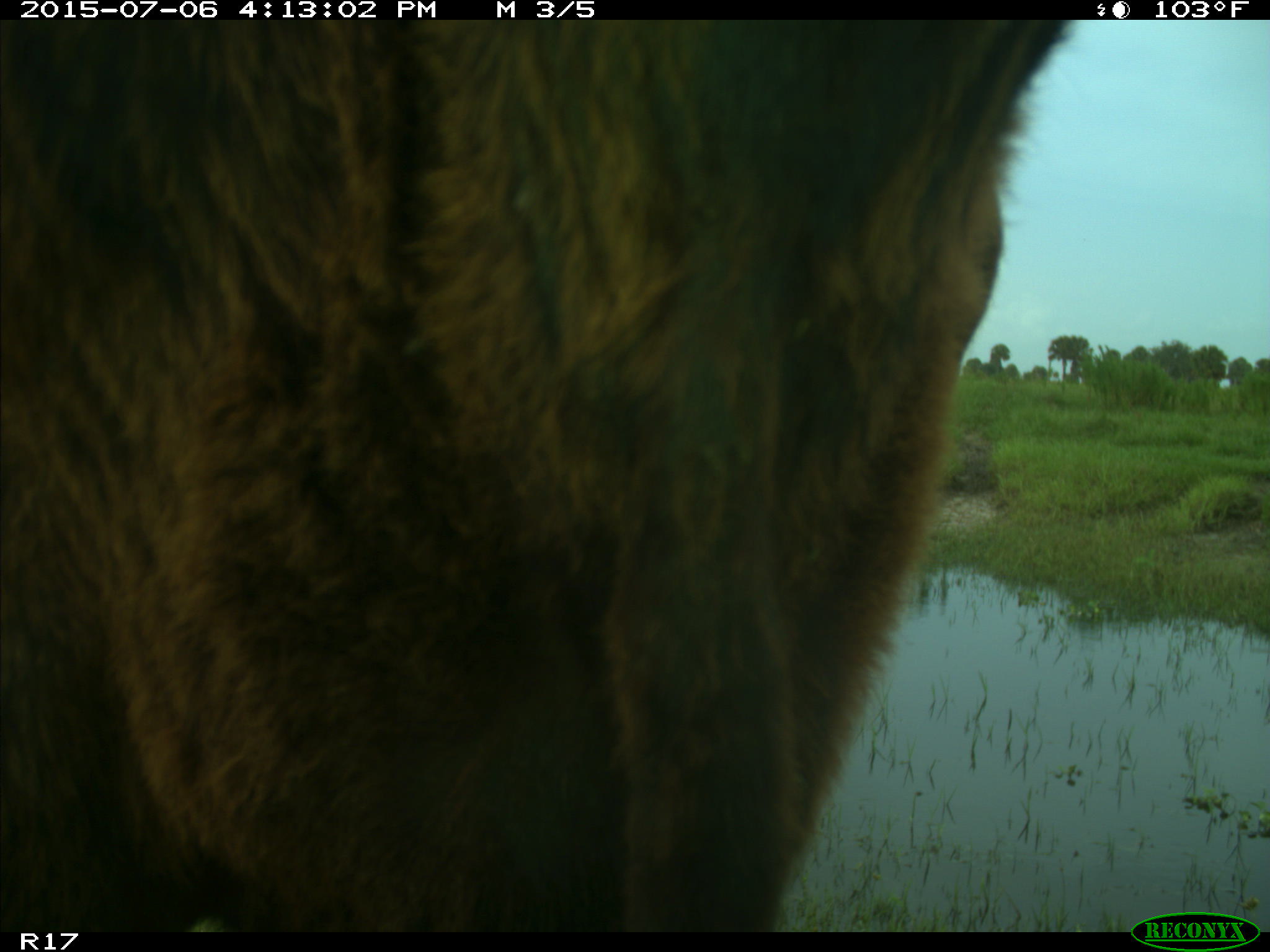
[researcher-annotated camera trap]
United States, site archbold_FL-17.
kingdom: Animalia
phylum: Chordata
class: Mammalia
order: Artiodactyla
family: Bovidae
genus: Bos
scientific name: Bos taurus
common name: domestic cow